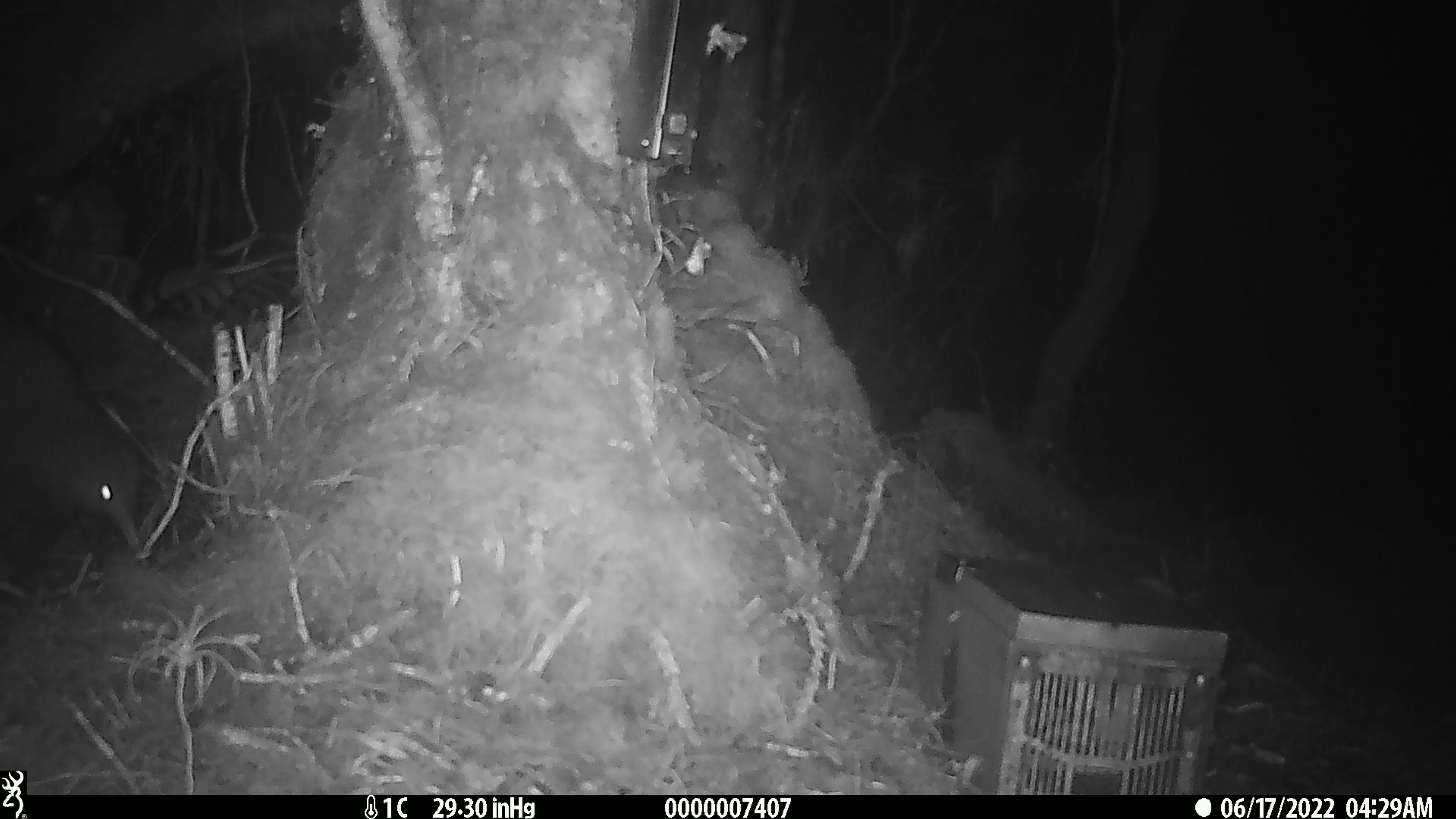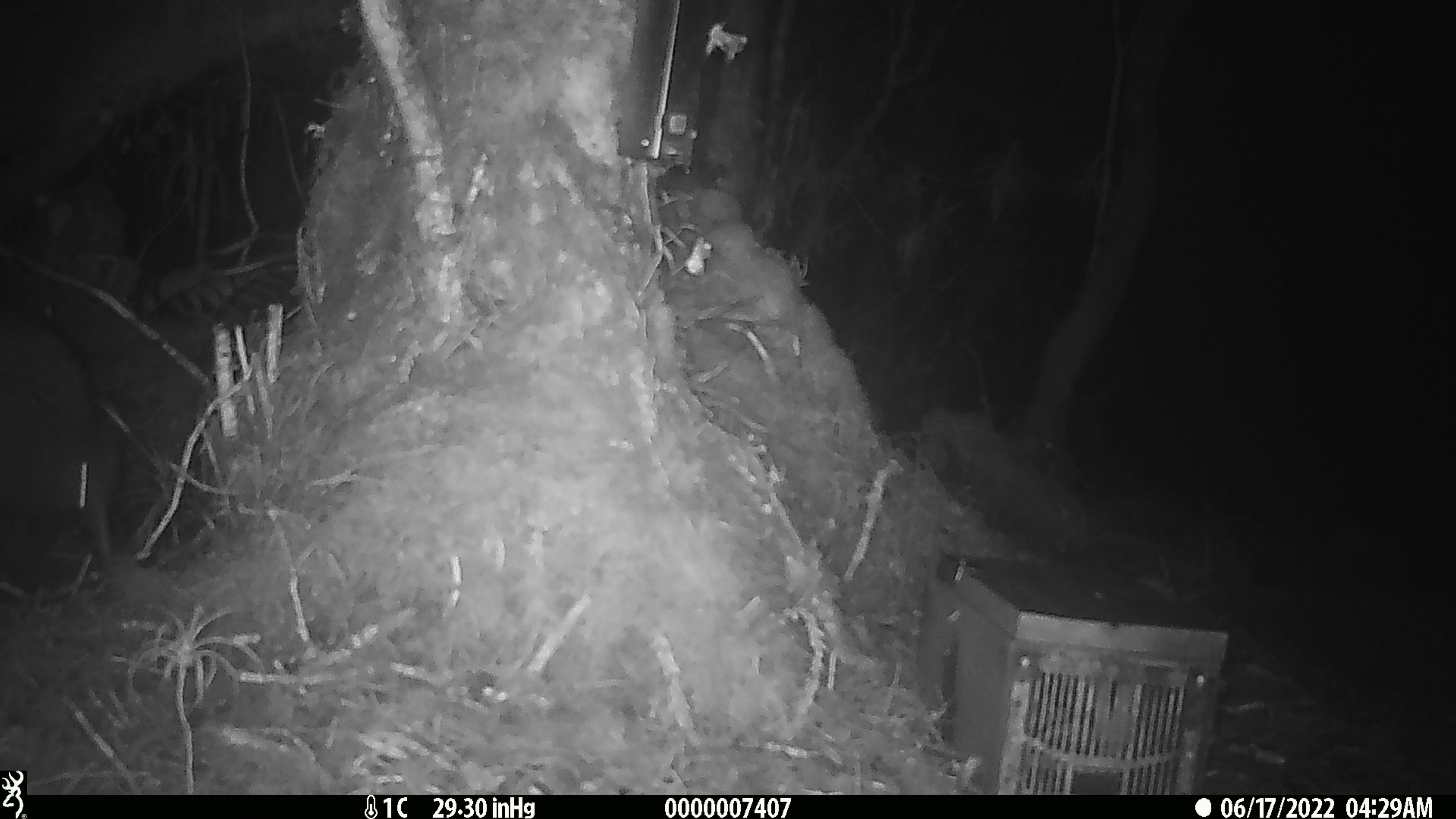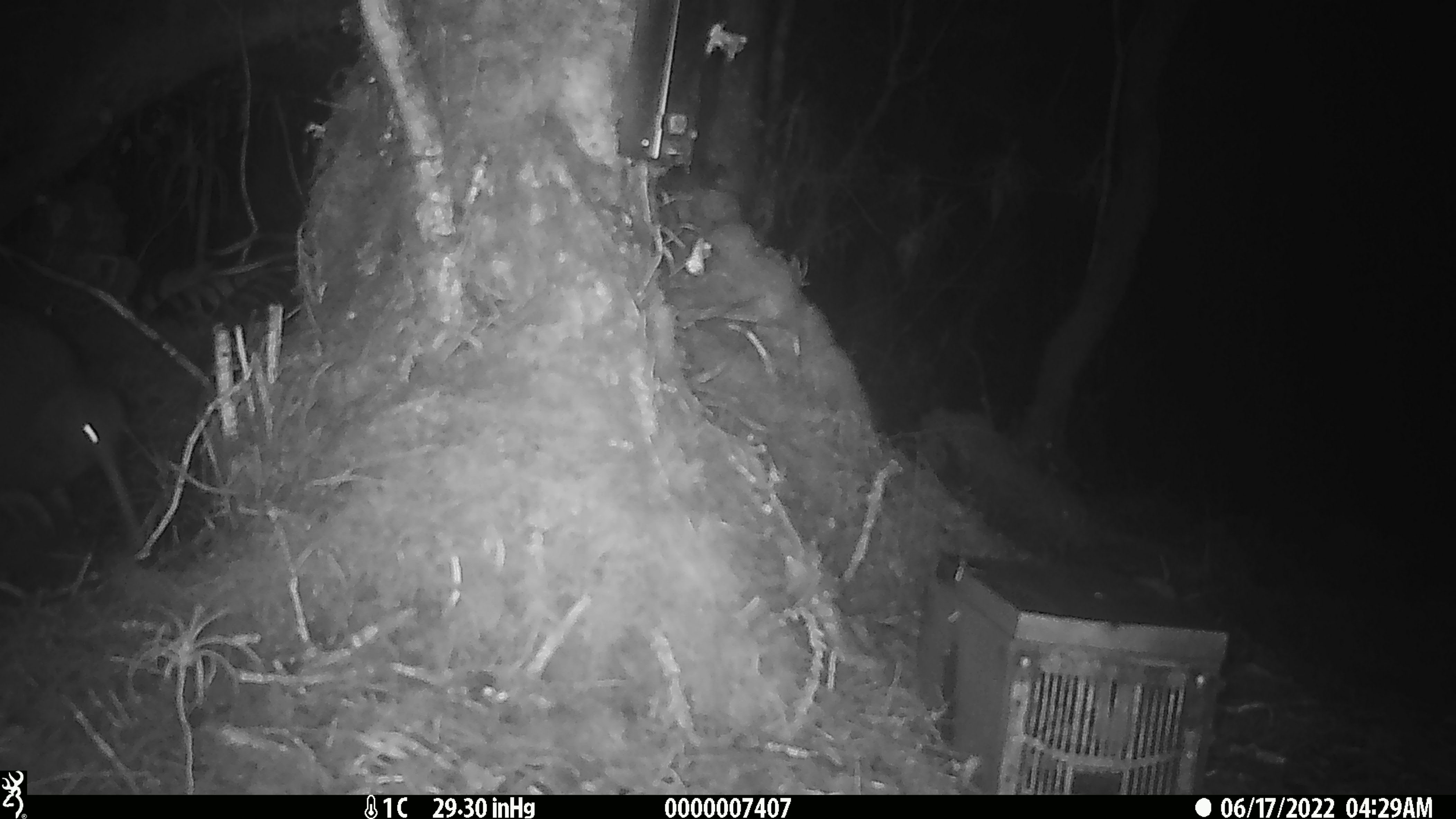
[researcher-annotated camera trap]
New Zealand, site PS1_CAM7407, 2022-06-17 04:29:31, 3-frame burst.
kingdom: Animalia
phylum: Chordata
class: Aves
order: Apterygiformes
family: Apterygidae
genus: Apteryx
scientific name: Apteryx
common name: kiwi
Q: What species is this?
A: Kiwi (Apteryx).